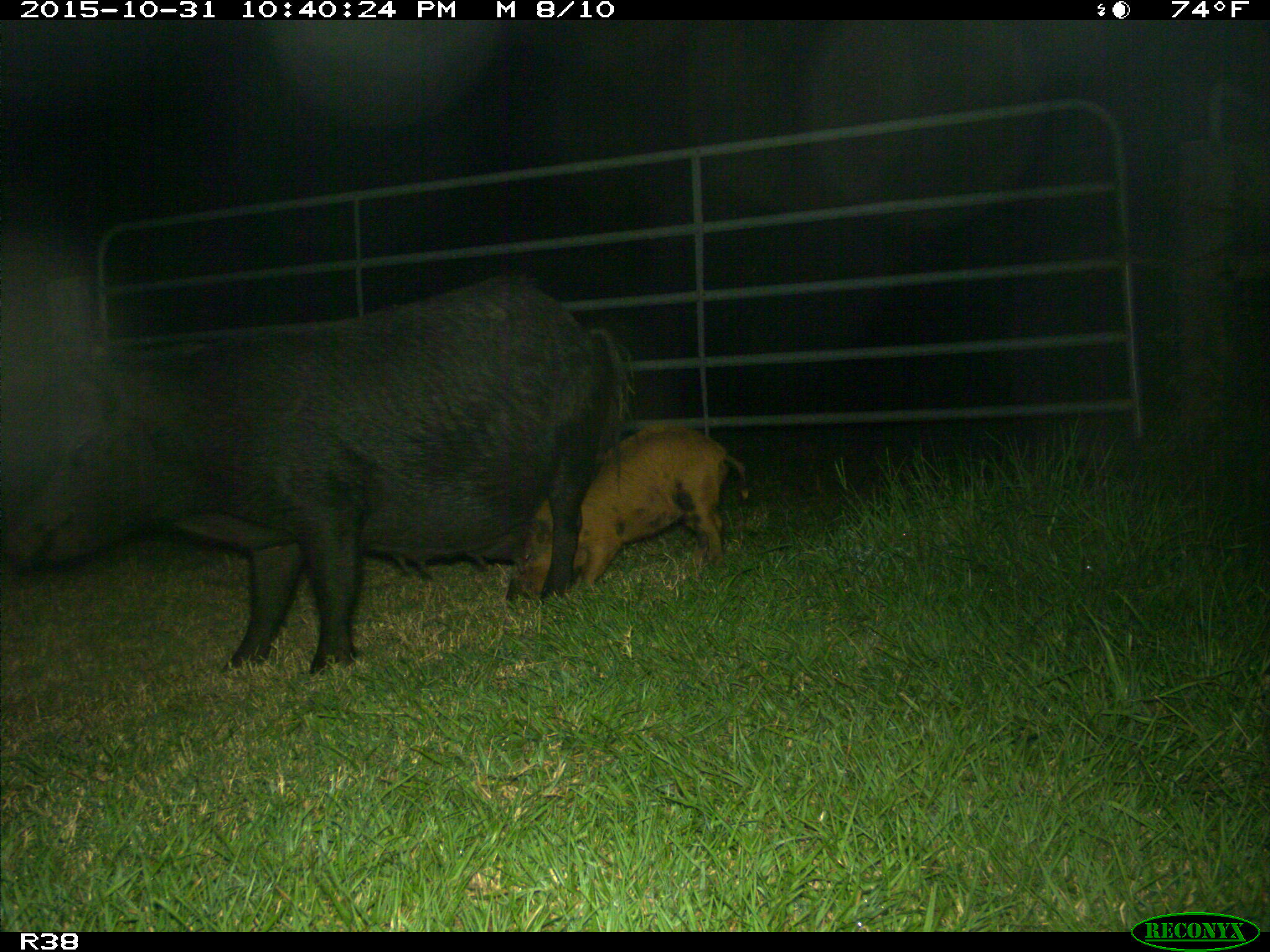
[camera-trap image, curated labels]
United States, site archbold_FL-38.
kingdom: Animalia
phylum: Chordata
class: Mammalia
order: Artiodactyla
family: Suidae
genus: Sus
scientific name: Sus scrofa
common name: wild boar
Sus scrofa (wild boar).